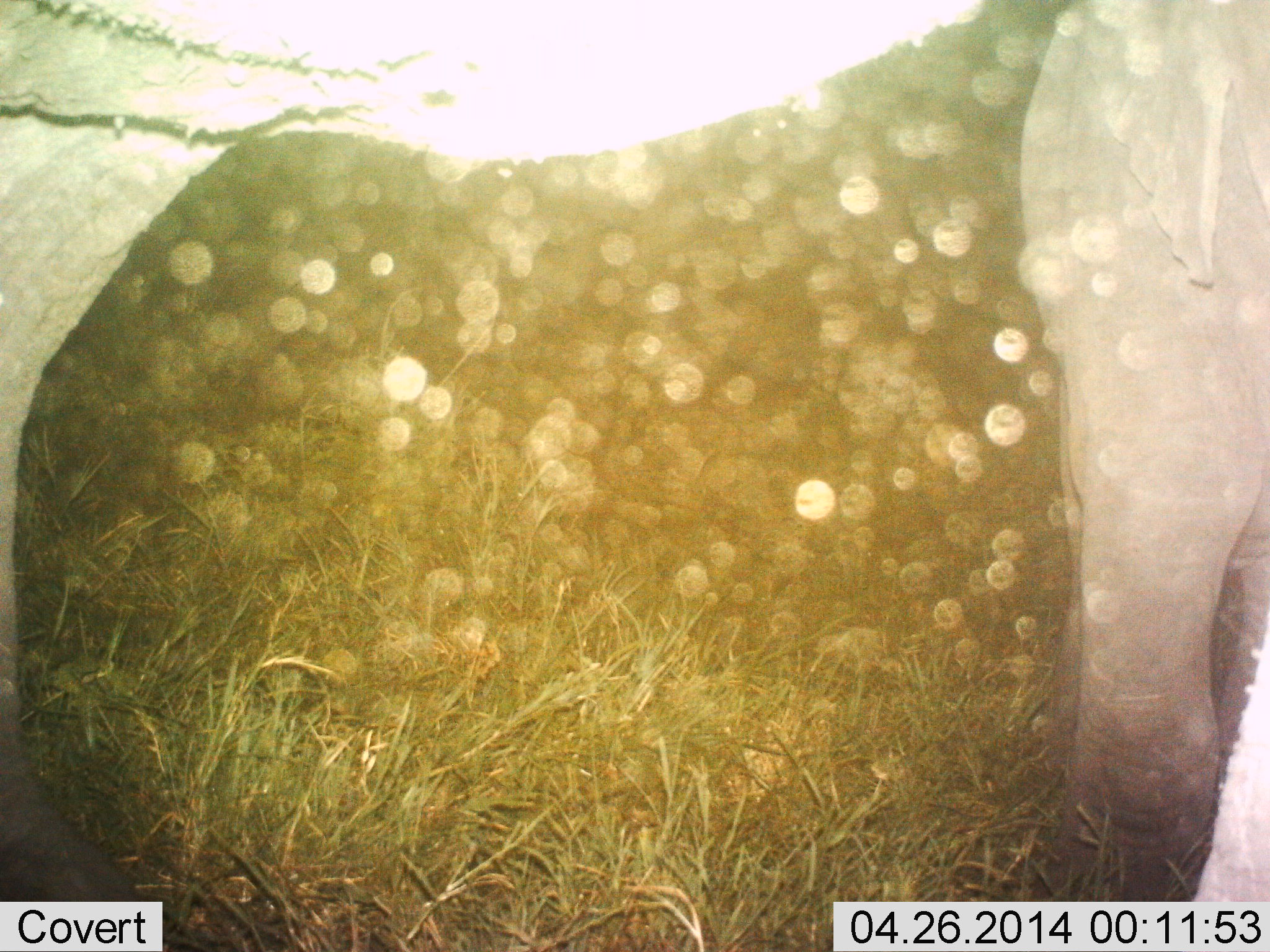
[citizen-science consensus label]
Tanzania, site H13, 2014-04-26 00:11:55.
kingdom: Animalia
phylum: Chordata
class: Mammalia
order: Proboscidea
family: Elephantidae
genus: Loxodonta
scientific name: Loxodonta africana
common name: african bush elephant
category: elephant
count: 2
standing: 100%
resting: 10%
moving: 0%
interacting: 0%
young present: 30%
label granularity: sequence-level